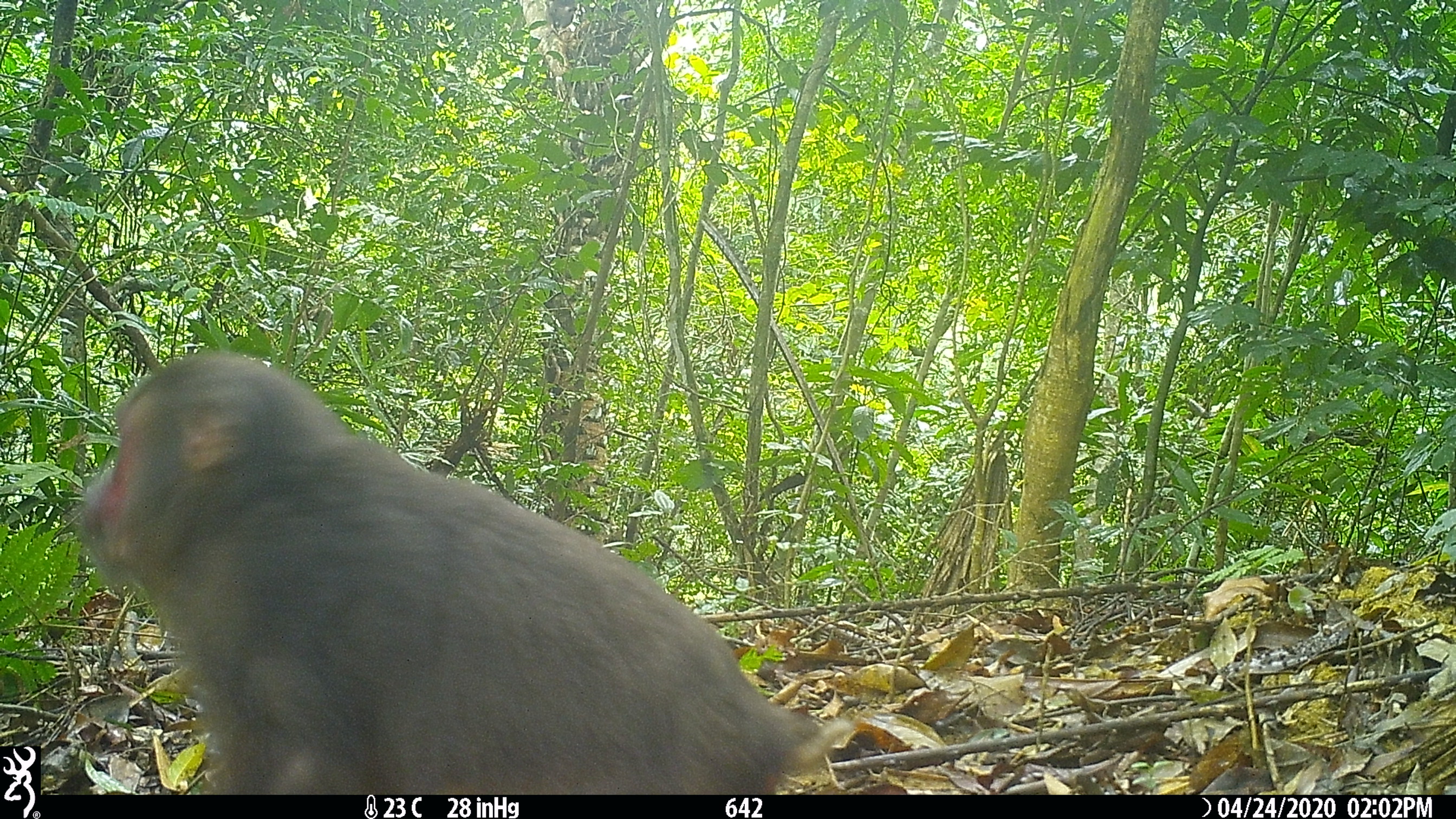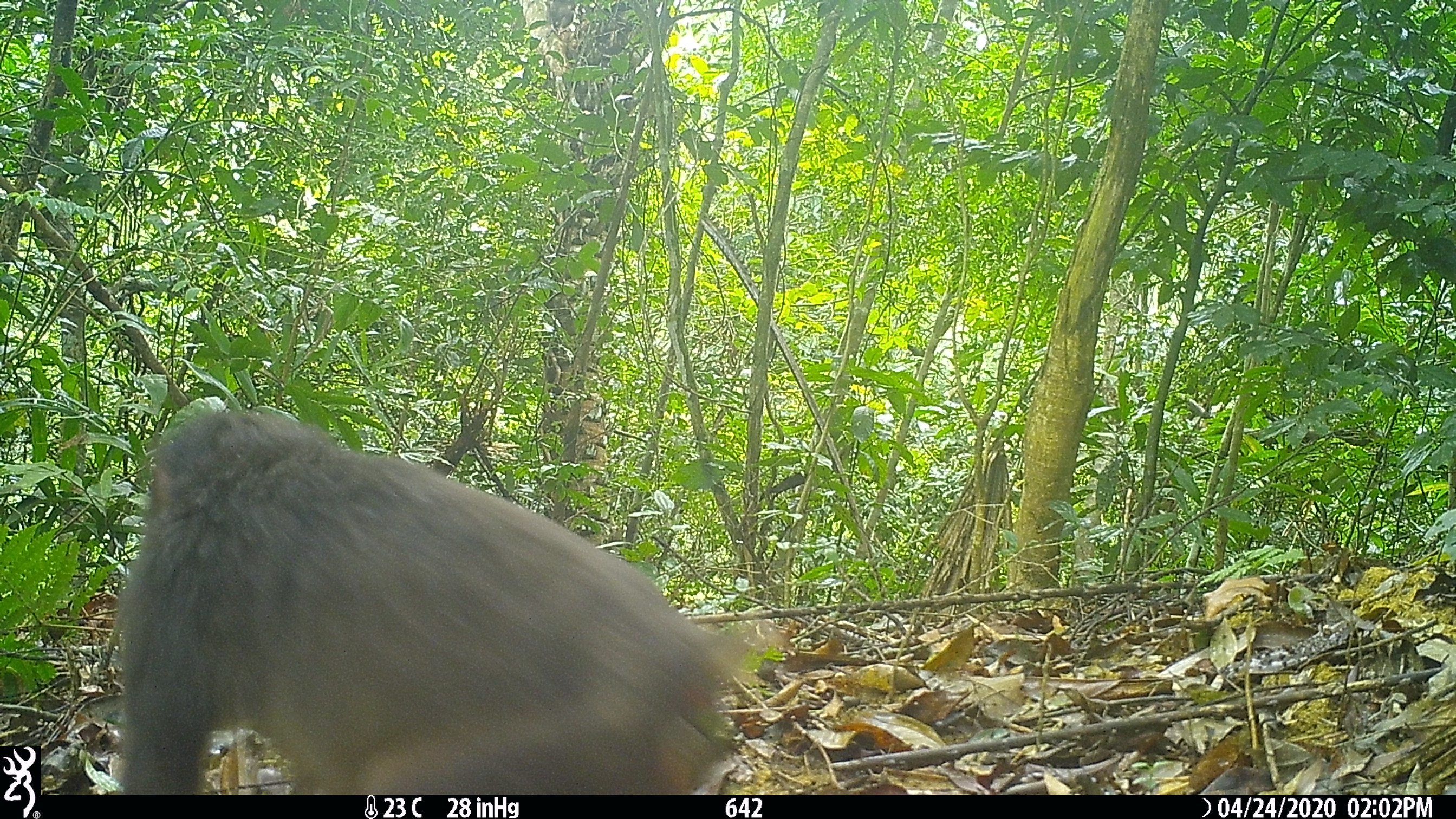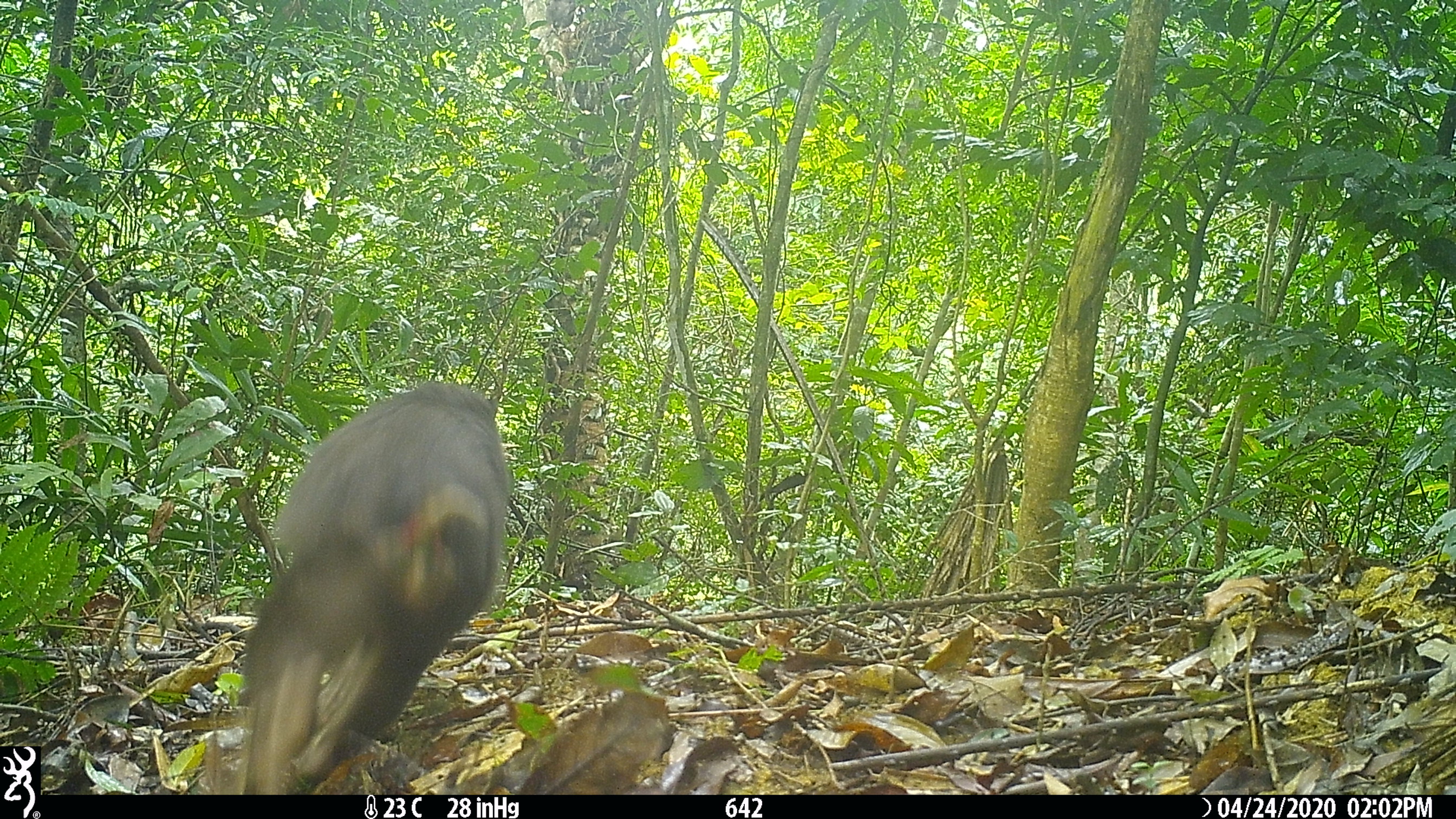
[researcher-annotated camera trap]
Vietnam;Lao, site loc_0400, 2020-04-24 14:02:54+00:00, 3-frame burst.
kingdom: Animalia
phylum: Chordata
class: Mammalia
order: Primates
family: Cercopithecidae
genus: Macaca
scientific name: Macaca arctoides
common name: stump-tailed macaque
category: stump tailed macaque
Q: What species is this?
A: Stump tailed macaque (stump-tailed macaque) (Macaca arctoides).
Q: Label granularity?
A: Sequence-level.